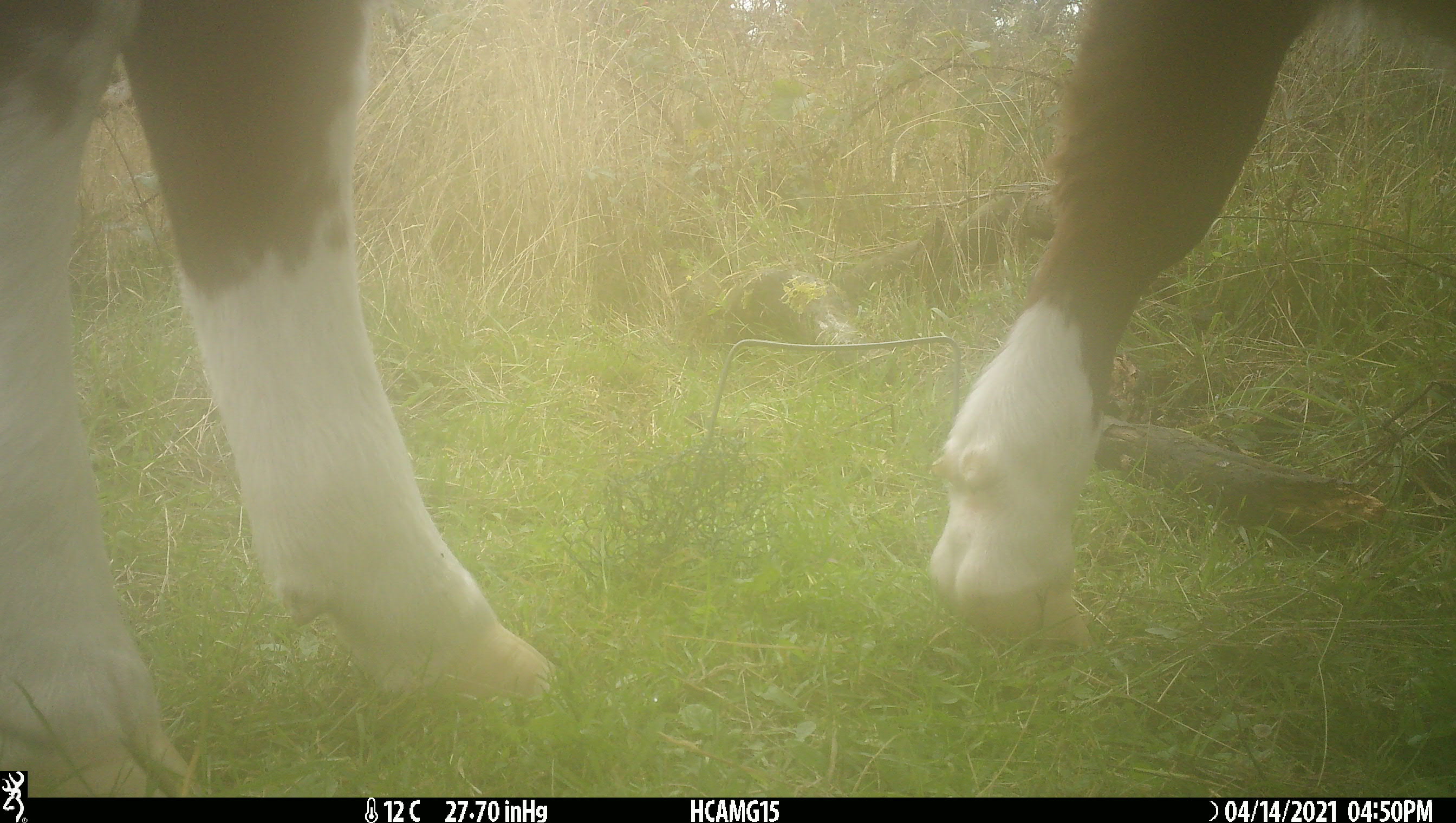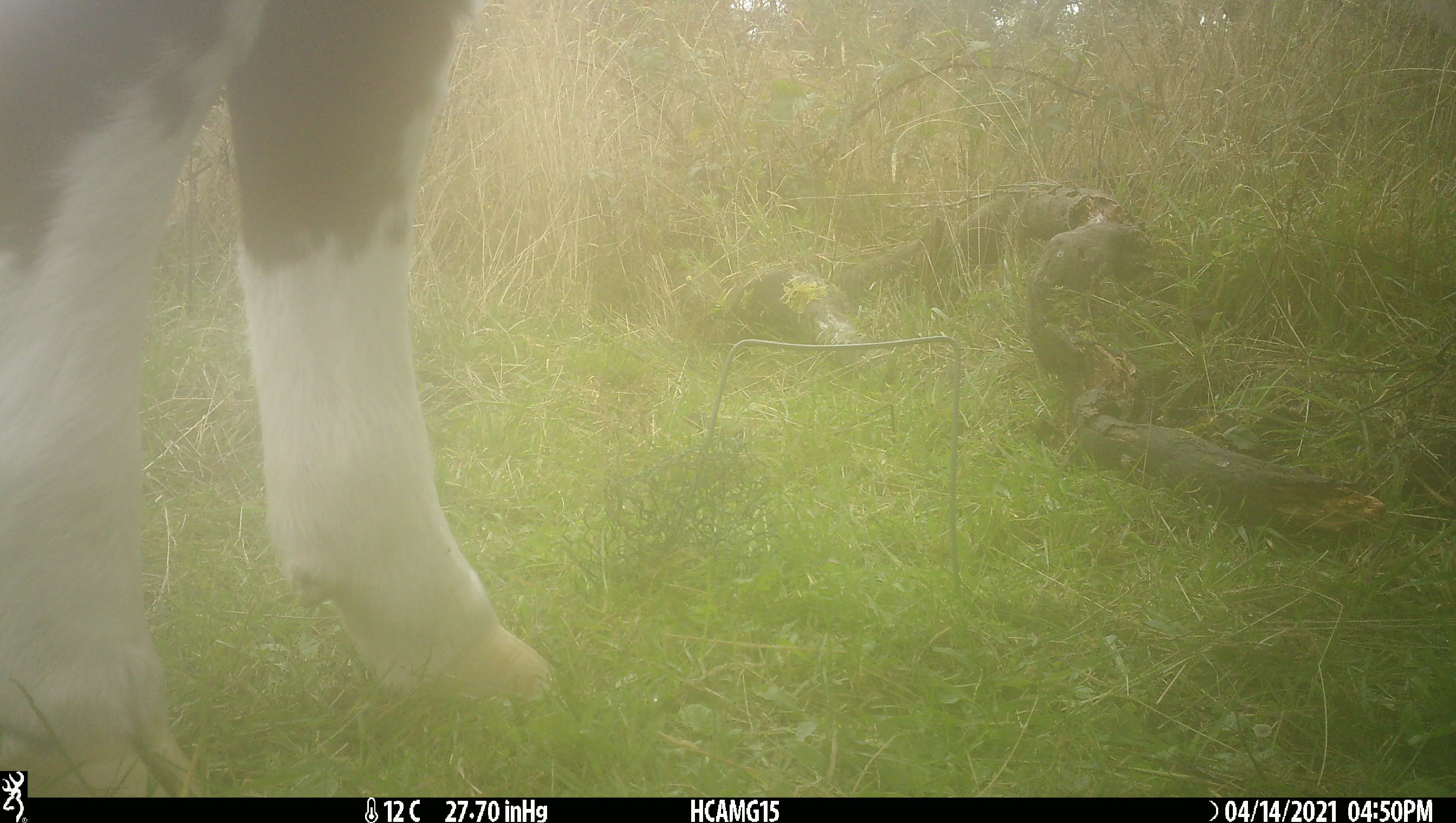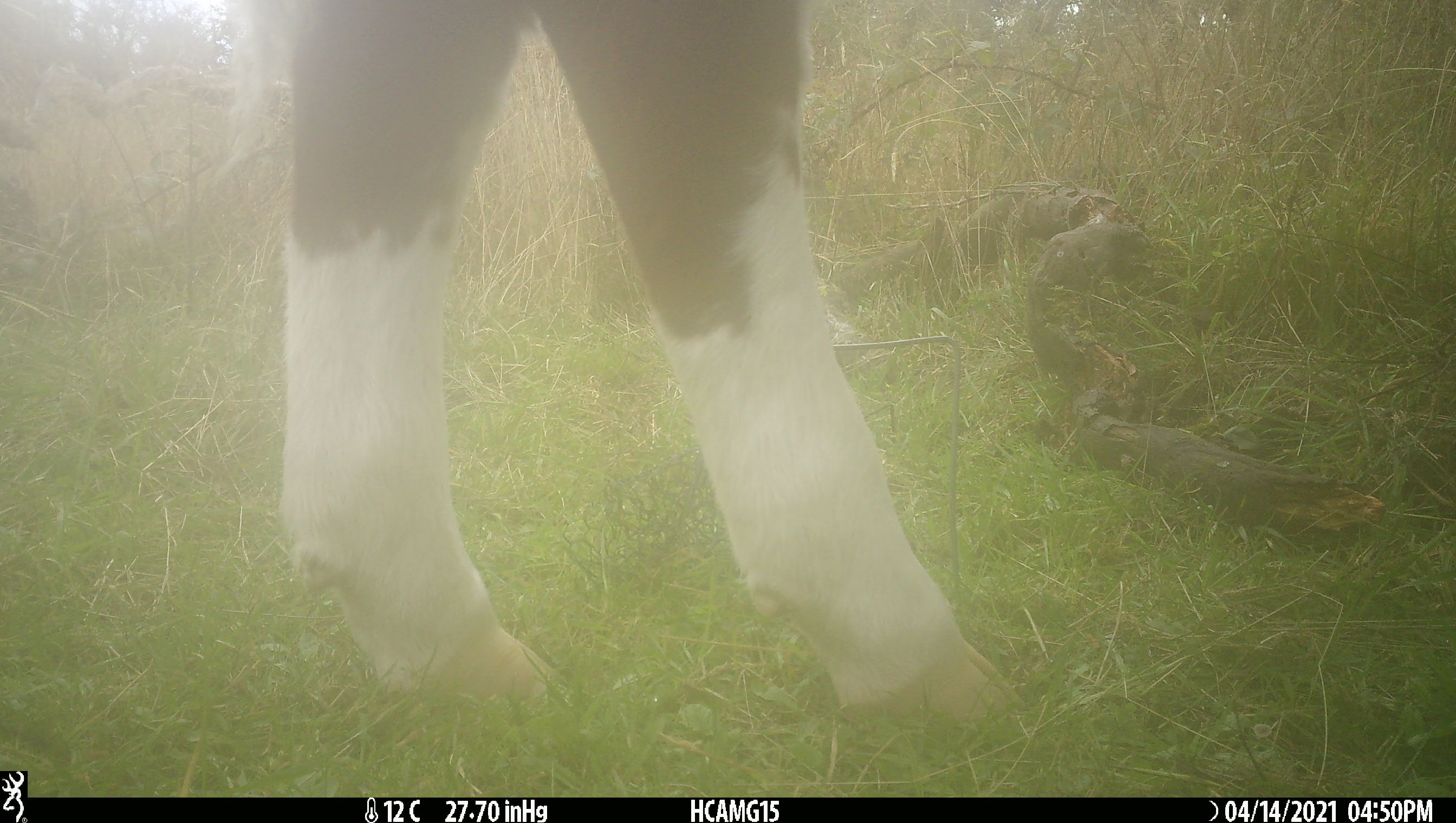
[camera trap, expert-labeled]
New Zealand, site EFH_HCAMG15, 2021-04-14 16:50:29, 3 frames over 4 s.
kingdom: Animalia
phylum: Chordata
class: Mammalia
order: Artiodactyla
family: Bovidae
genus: Bos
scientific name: Bos taurus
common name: domestic cow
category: cow